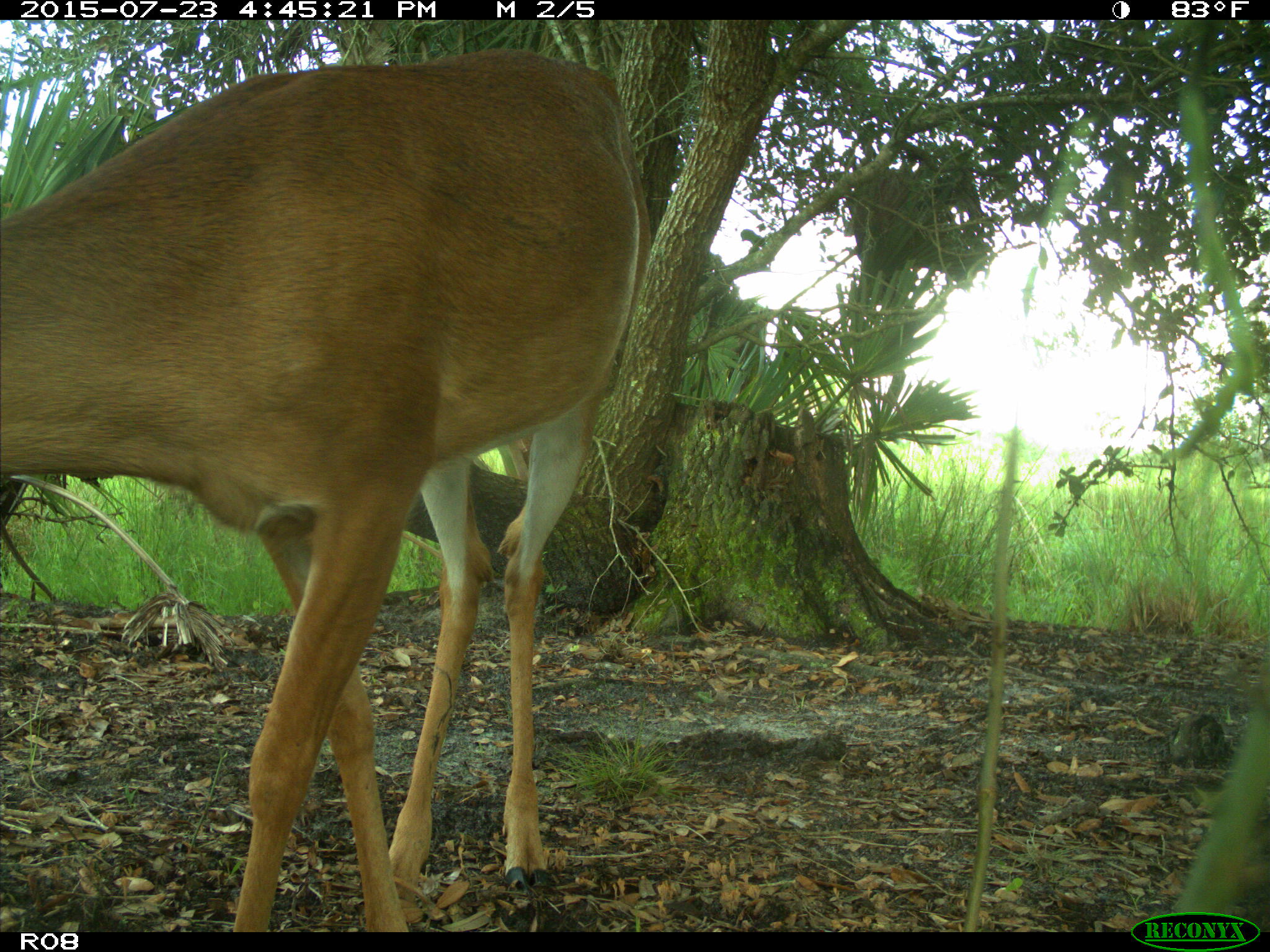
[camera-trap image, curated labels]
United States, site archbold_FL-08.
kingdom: Animalia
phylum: Chordata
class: Mammalia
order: Artiodactyla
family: Cervidae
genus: Odocoileus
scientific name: Odocoileus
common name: deer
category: unidentified deer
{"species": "unidentified deer (deer) (Odocoileus)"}